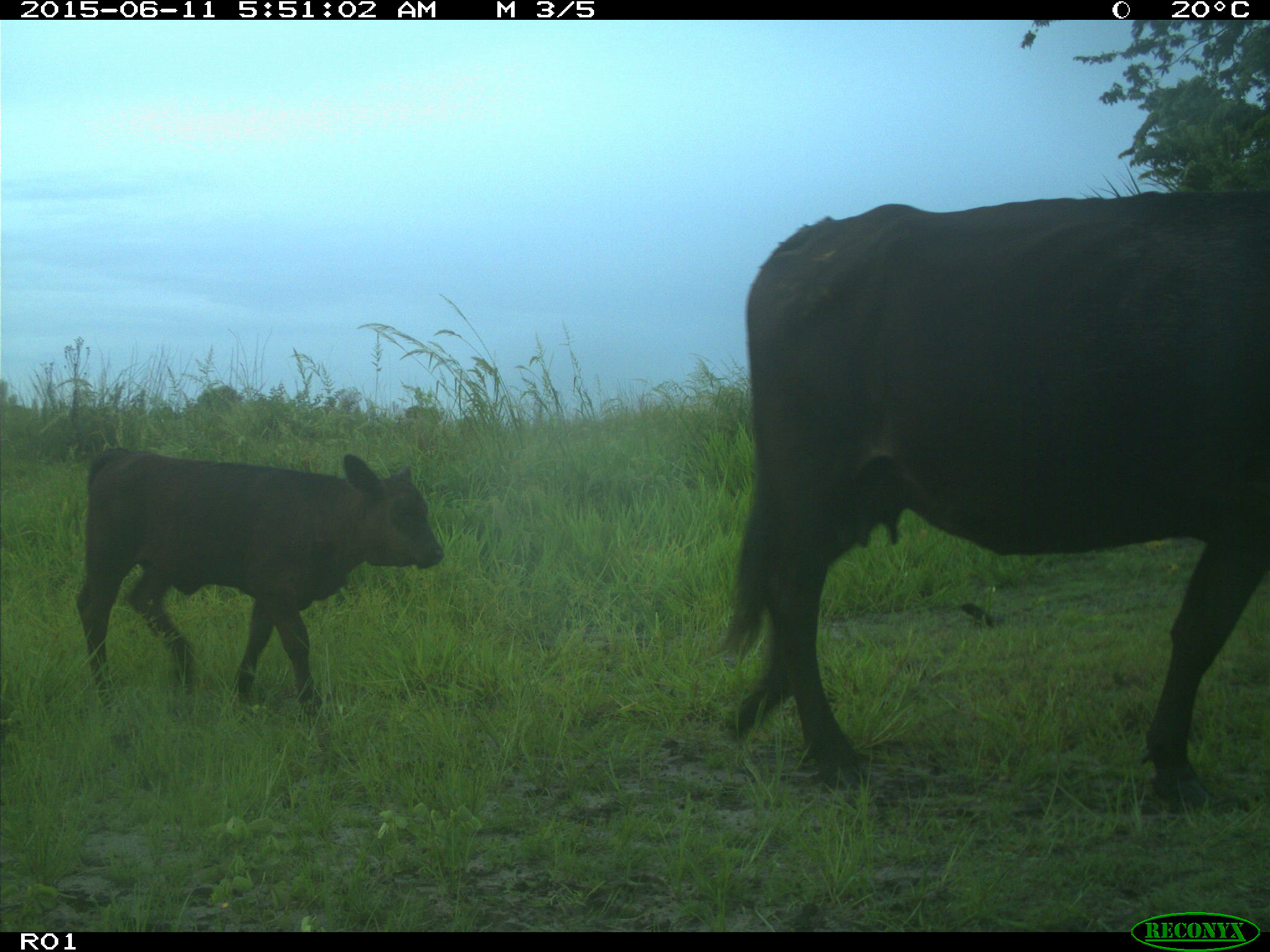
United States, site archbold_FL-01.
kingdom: Animalia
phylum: Chordata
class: Mammalia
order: Artiodactyla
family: Bovidae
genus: Bos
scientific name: Bos taurus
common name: domestic cow